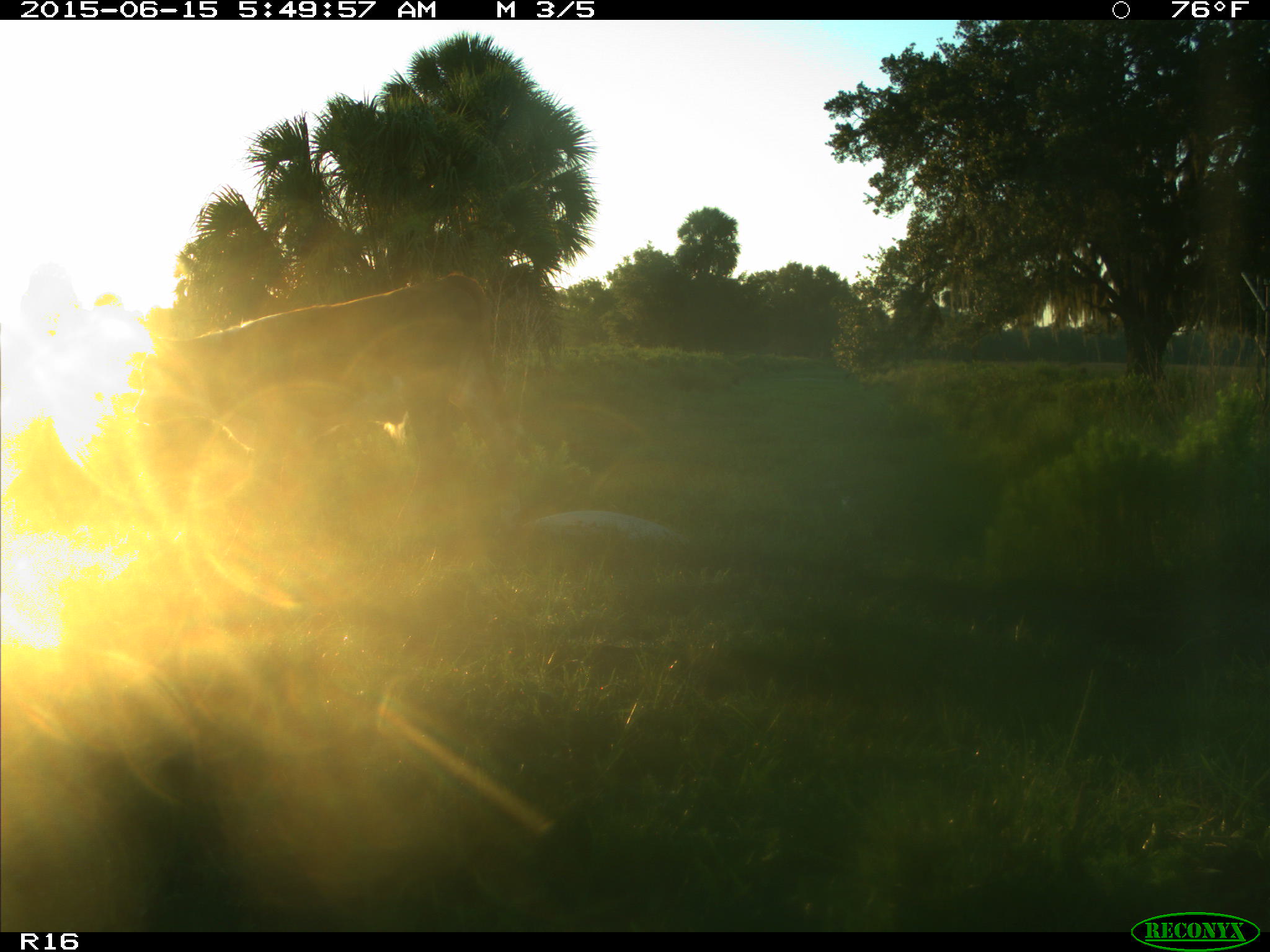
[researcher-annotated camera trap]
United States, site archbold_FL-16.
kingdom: Animalia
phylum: Chordata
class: Mammalia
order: Artiodactyla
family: Bovidae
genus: Bos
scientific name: Bos taurus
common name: domestic cow